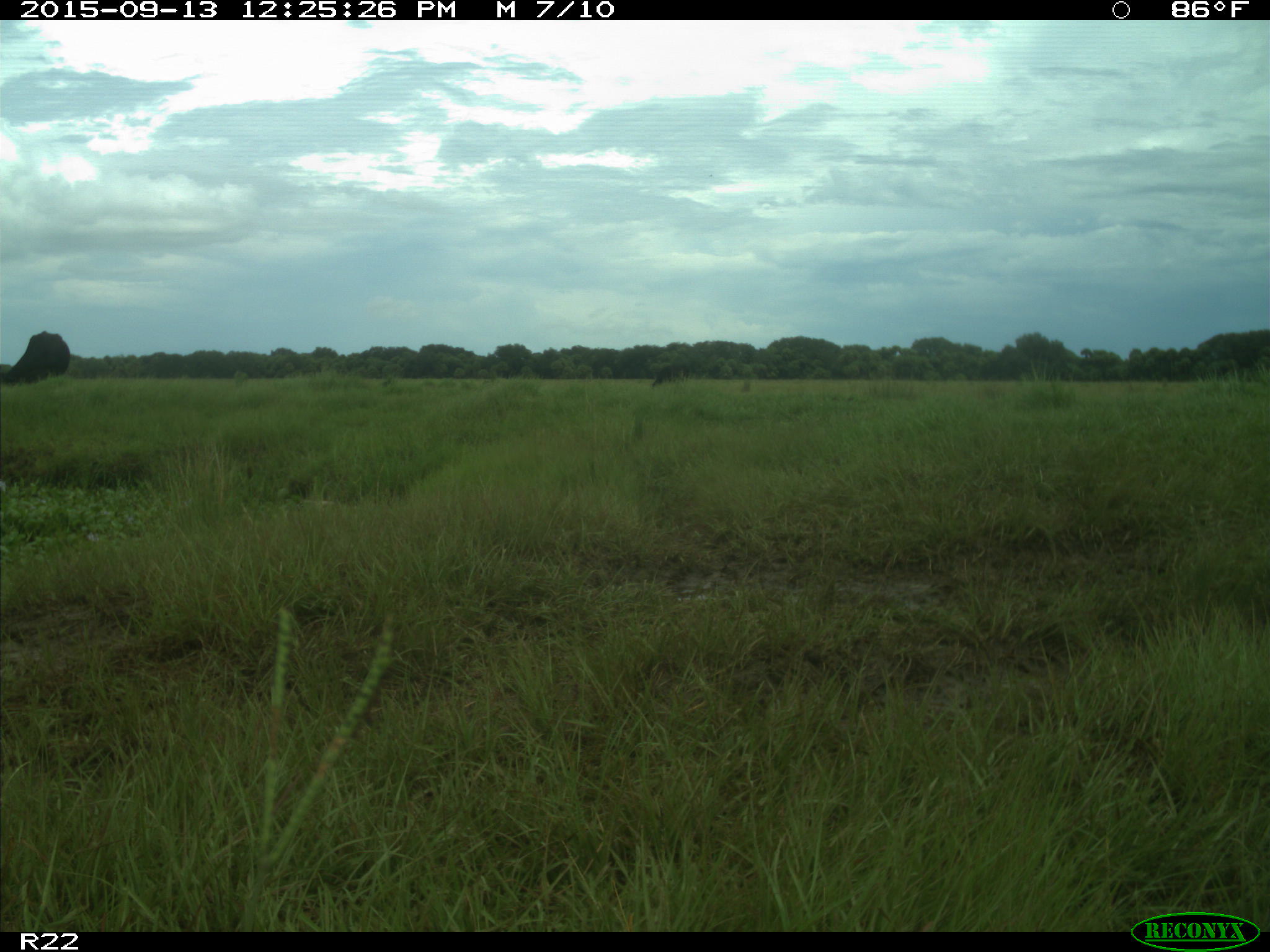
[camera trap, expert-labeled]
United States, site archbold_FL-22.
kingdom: Animalia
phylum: Chordata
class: Mammalia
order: Artiodactyla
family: Bovidae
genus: Bos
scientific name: Bos taurus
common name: domestic cow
Bos taurus (domestic cow).